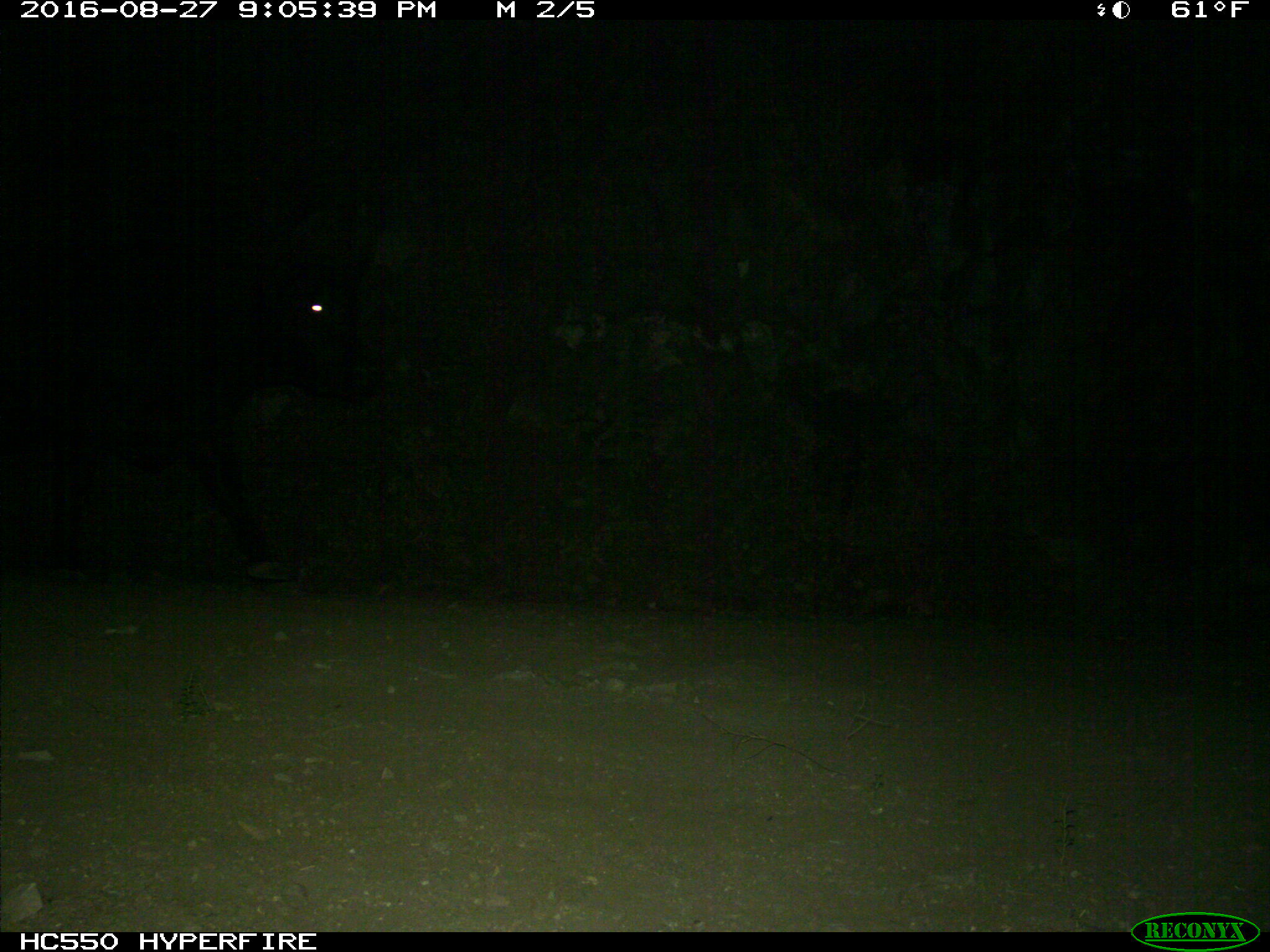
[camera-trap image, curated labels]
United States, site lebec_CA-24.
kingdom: Animalia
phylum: Chordata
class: Mammalia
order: Artiodactyla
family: Bovidae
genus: Bos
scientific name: Bos taurus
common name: domestic cow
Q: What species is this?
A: Bos taurus (domestic cow).